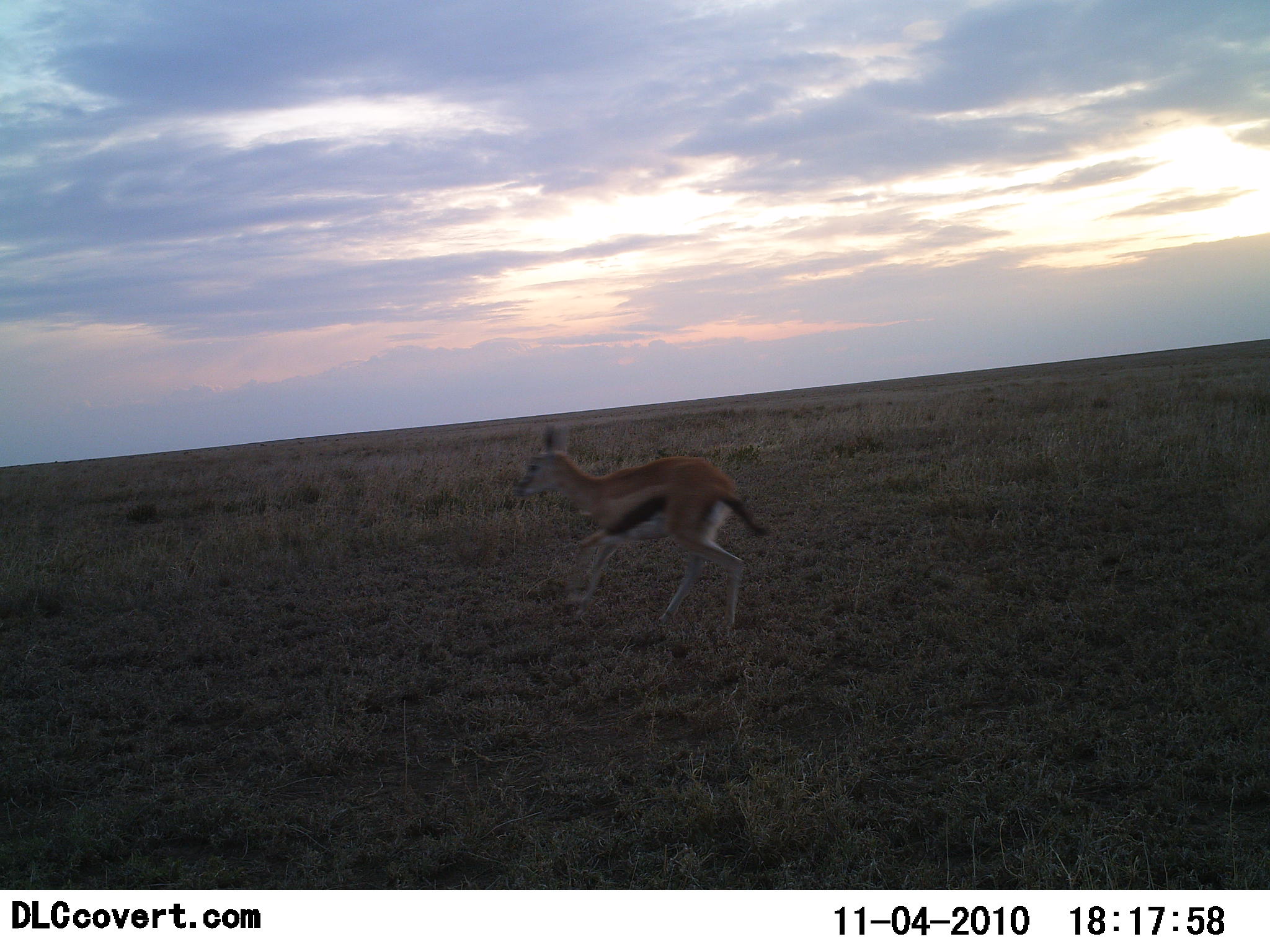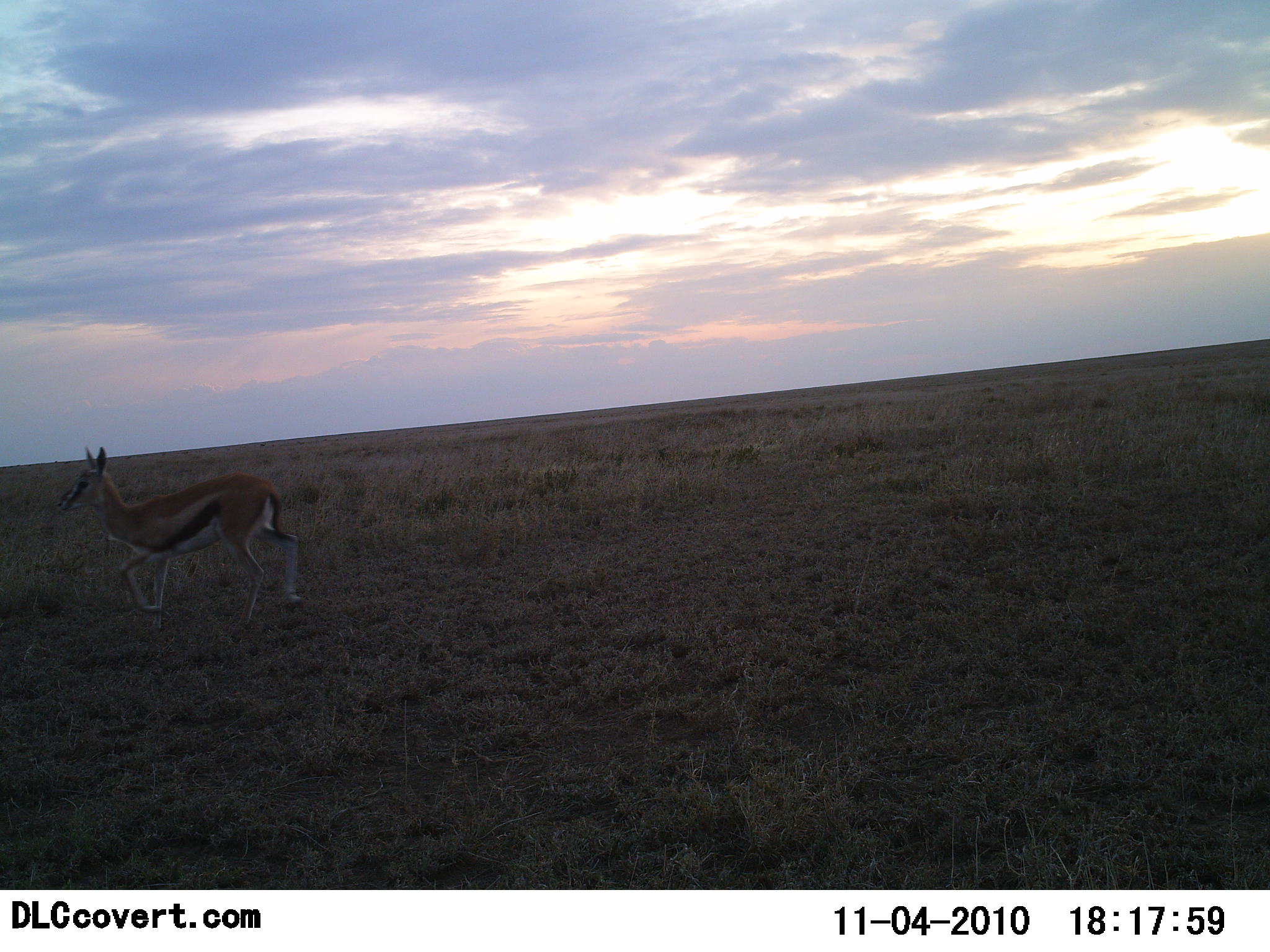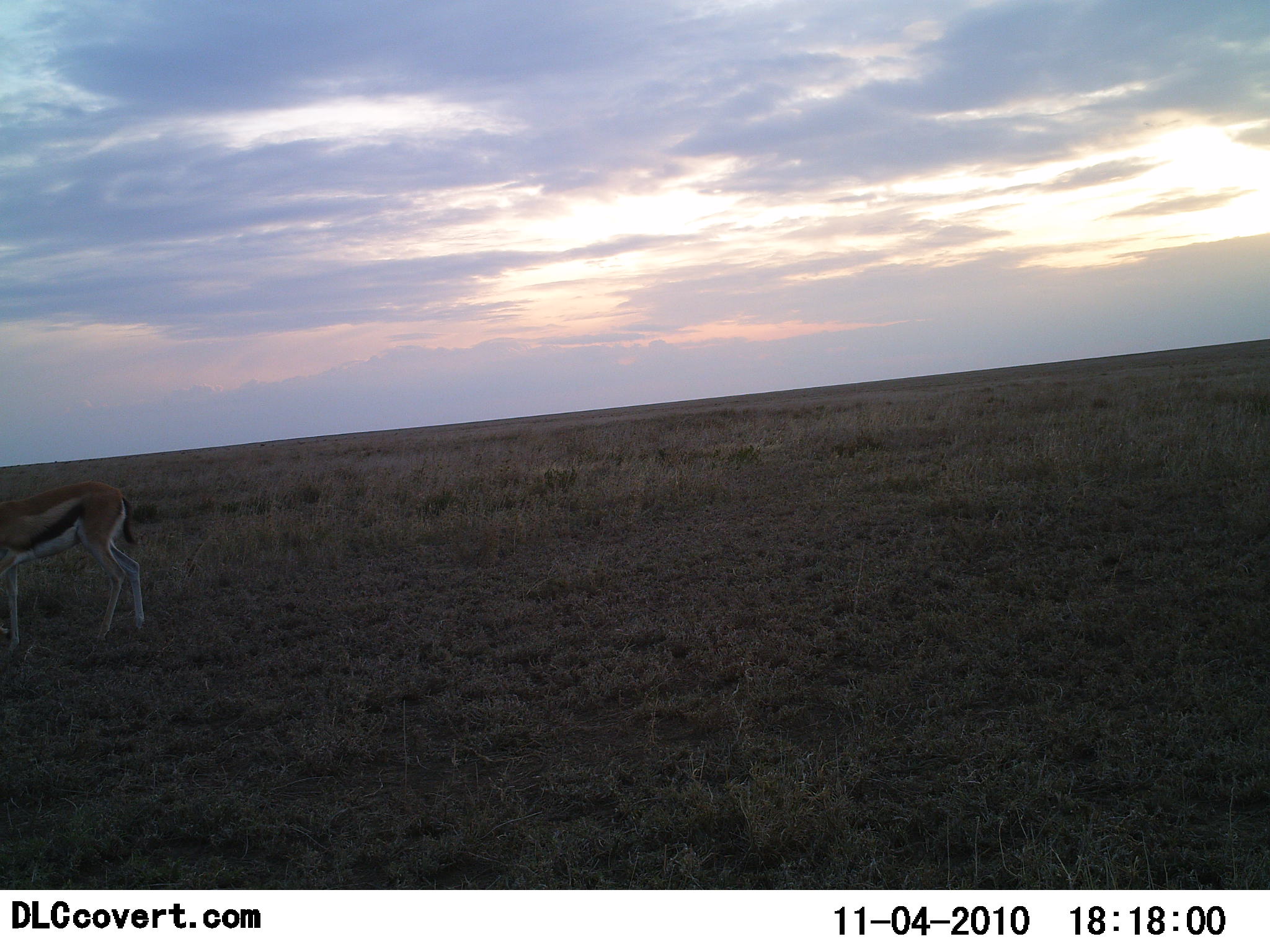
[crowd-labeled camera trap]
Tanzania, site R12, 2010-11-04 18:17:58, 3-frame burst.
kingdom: Animalia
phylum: Chordata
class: Mammalia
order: Artiodactyla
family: Bovidae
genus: Eudorcas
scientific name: Eudorcas thomsonii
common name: thomson's gazelle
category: gazellethomsons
Gazellethomsons (thomson's gazelle) (Eudorcas thomsonii), count 1. Behavior (volunteer vote fractions): standing 0%, resting 0%, moving 100%, interacting 0%. Young present (vote fraction): 6%. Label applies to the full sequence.